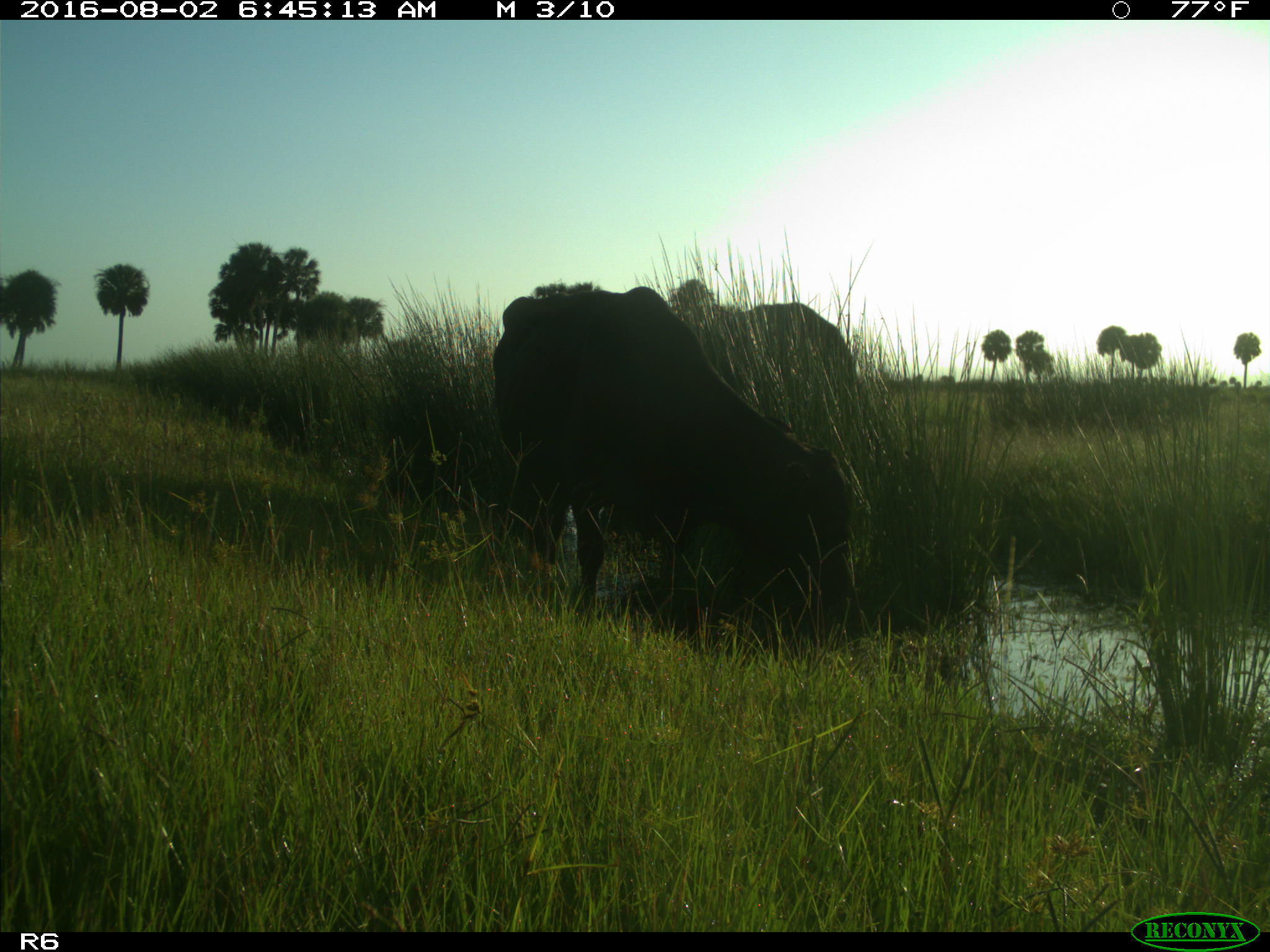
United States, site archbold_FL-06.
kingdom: Animalia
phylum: Chordata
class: Mammalia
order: Artiodactyla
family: Bovidae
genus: Bos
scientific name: Bos taurus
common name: domestic cow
Bos taurus (domestic cow).